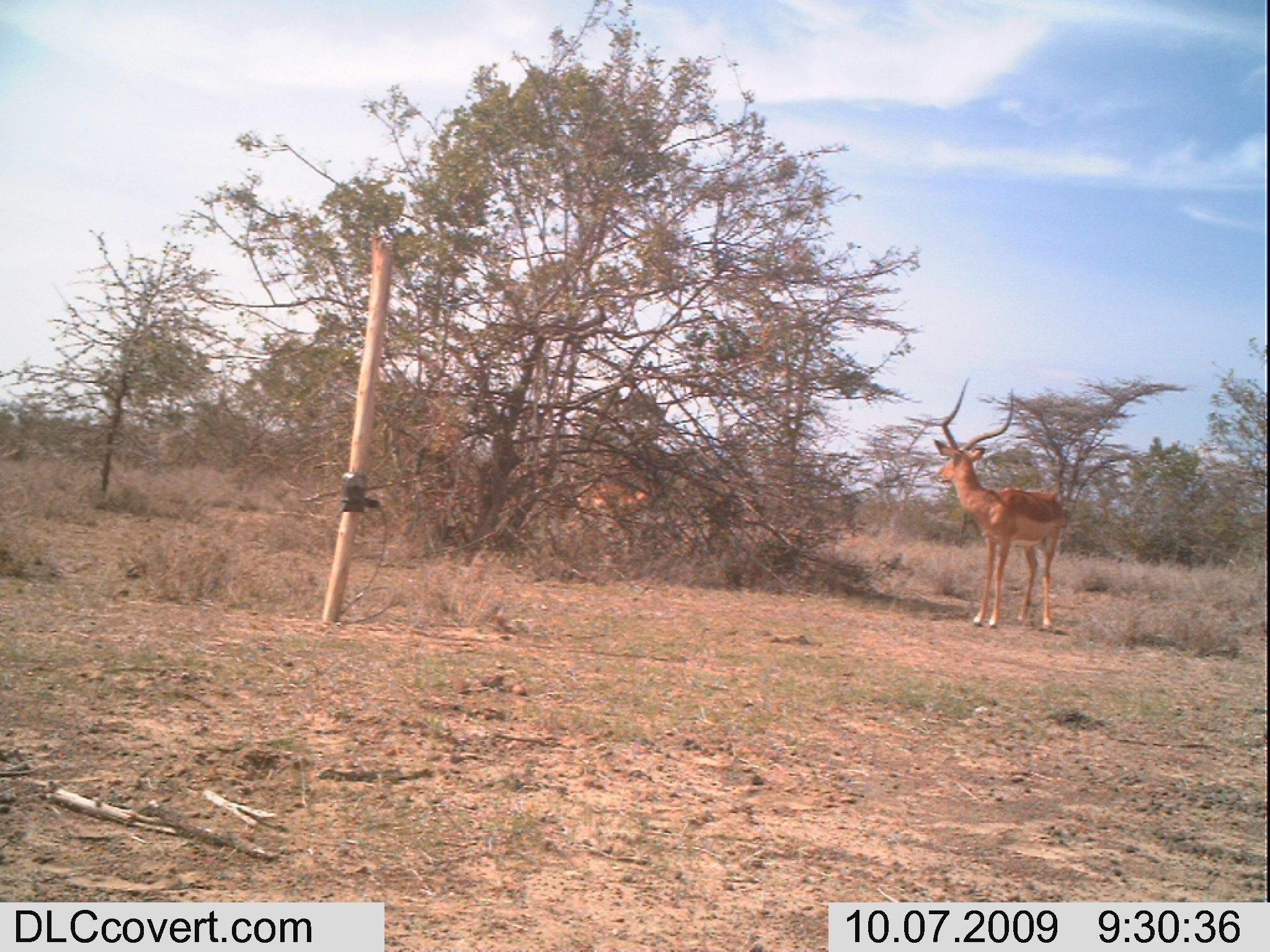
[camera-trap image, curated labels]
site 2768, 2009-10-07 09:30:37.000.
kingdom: Animalia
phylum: Chordata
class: Mammalia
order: Artiodactyla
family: Bovidae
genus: Aepyceros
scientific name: Aepyceros melampus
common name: impala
Aepyceros melampus (impala), count 2.